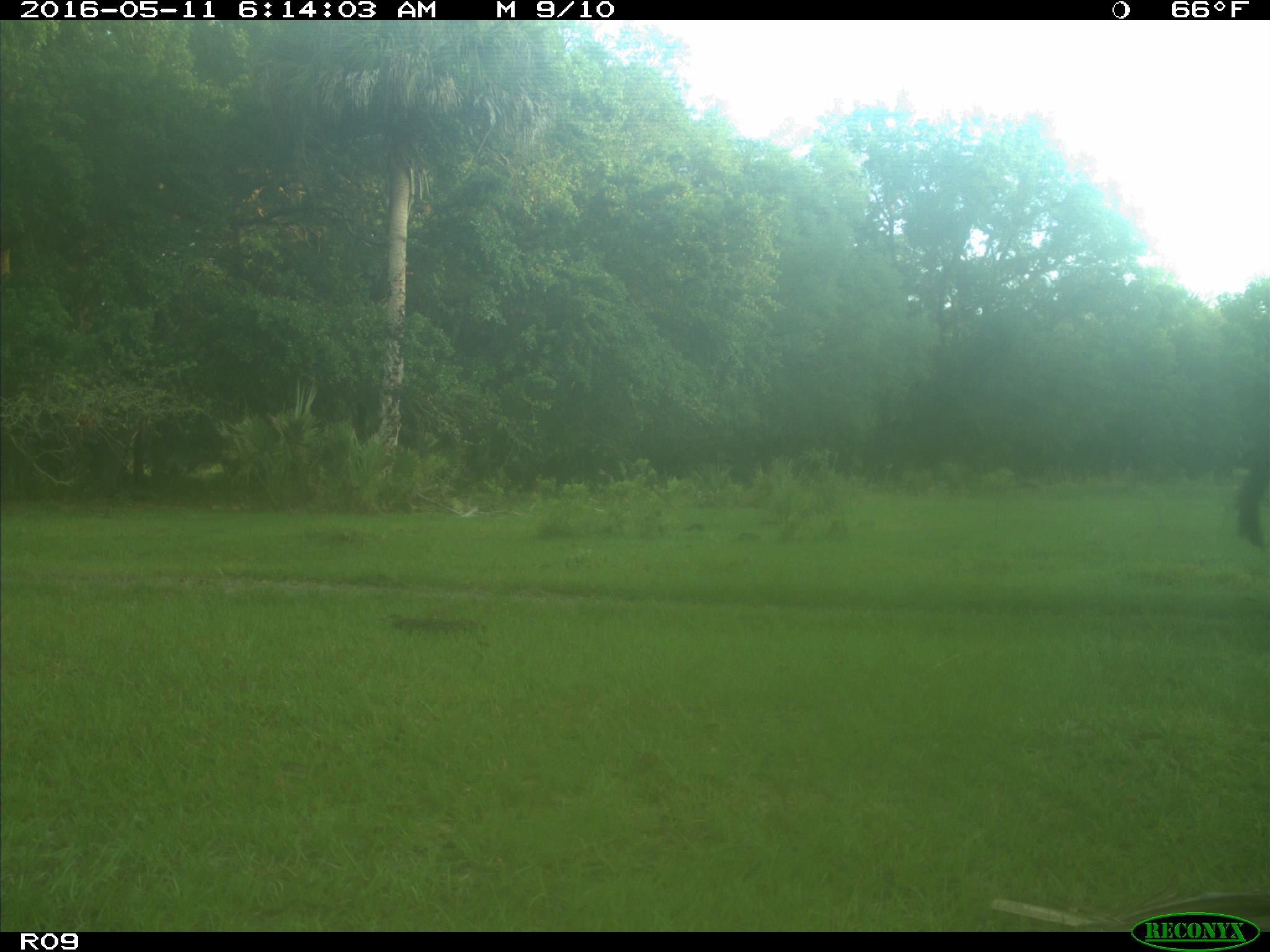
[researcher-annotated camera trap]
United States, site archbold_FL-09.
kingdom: Animalia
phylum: Chordata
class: Mammalia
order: Artiodactyla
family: Bovidae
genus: Bos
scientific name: Bos taurus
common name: domestic cow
Bos taurus (domestic cow).